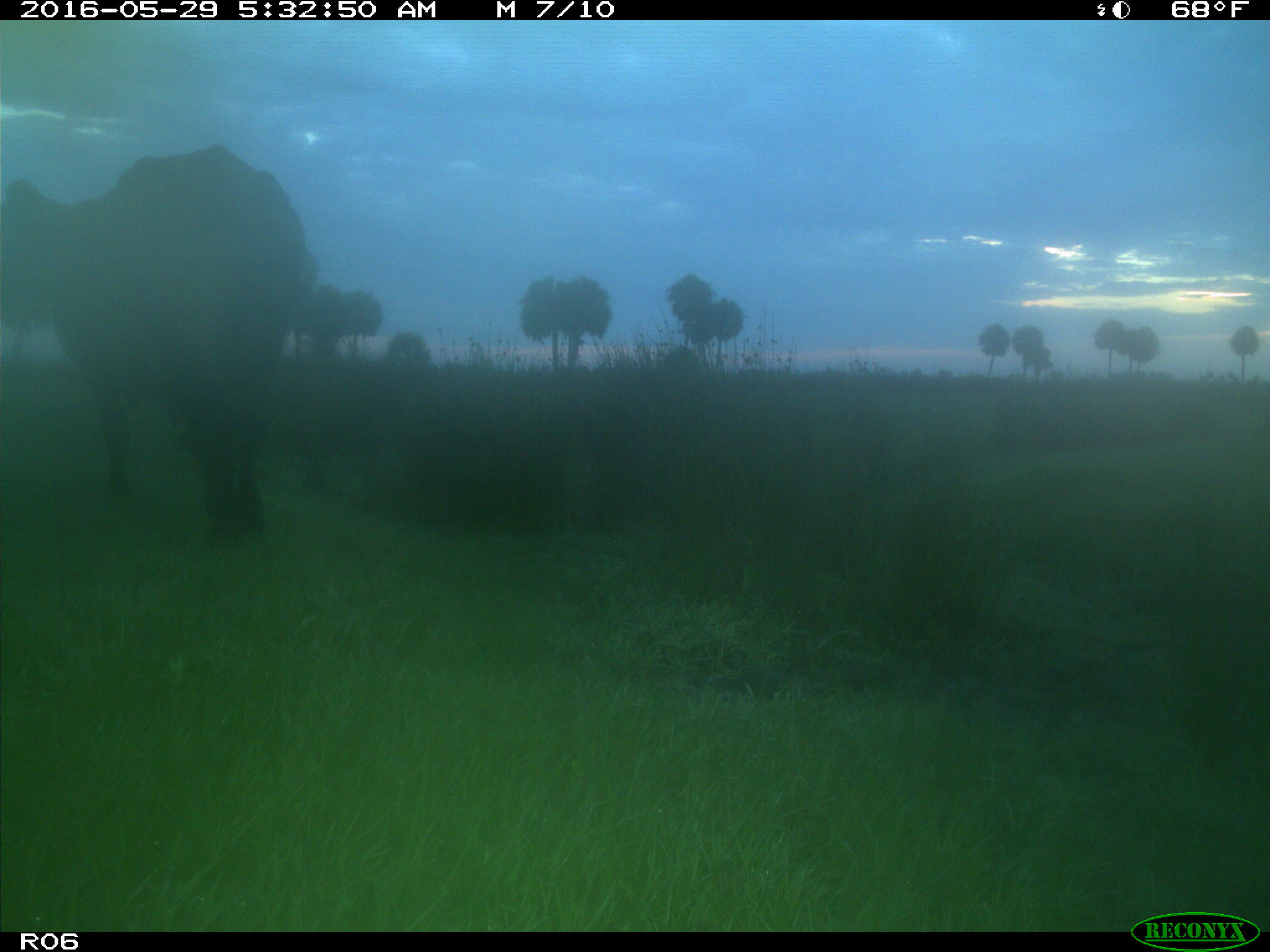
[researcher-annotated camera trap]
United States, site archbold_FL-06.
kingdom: Animalia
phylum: Chordata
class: Mammalia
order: Artiodactyla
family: Bovidae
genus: Bos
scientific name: Bos taurus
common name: domestic cow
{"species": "Bos taurus (domestic cow)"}